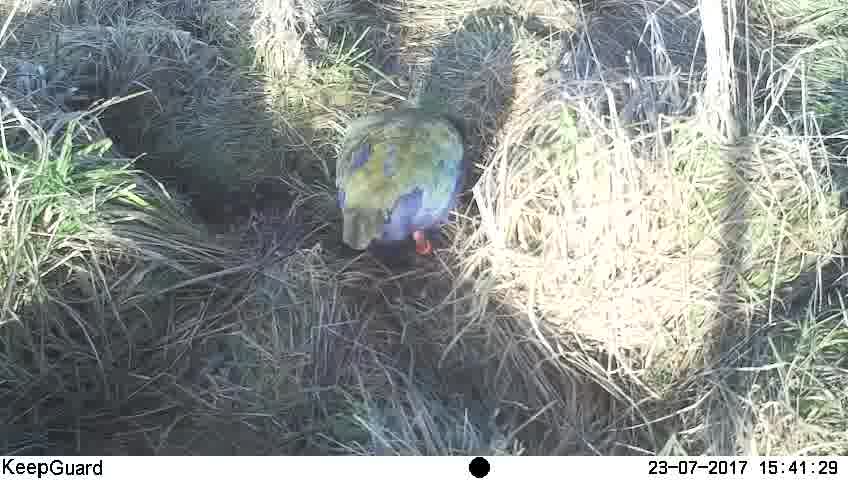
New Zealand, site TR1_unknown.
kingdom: Animalia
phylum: Chordata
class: Aves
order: Gruiformes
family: Rallidae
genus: Porphyrio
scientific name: Porphyrio mantelli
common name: takahe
Takahe (Porphyrio mantelli).